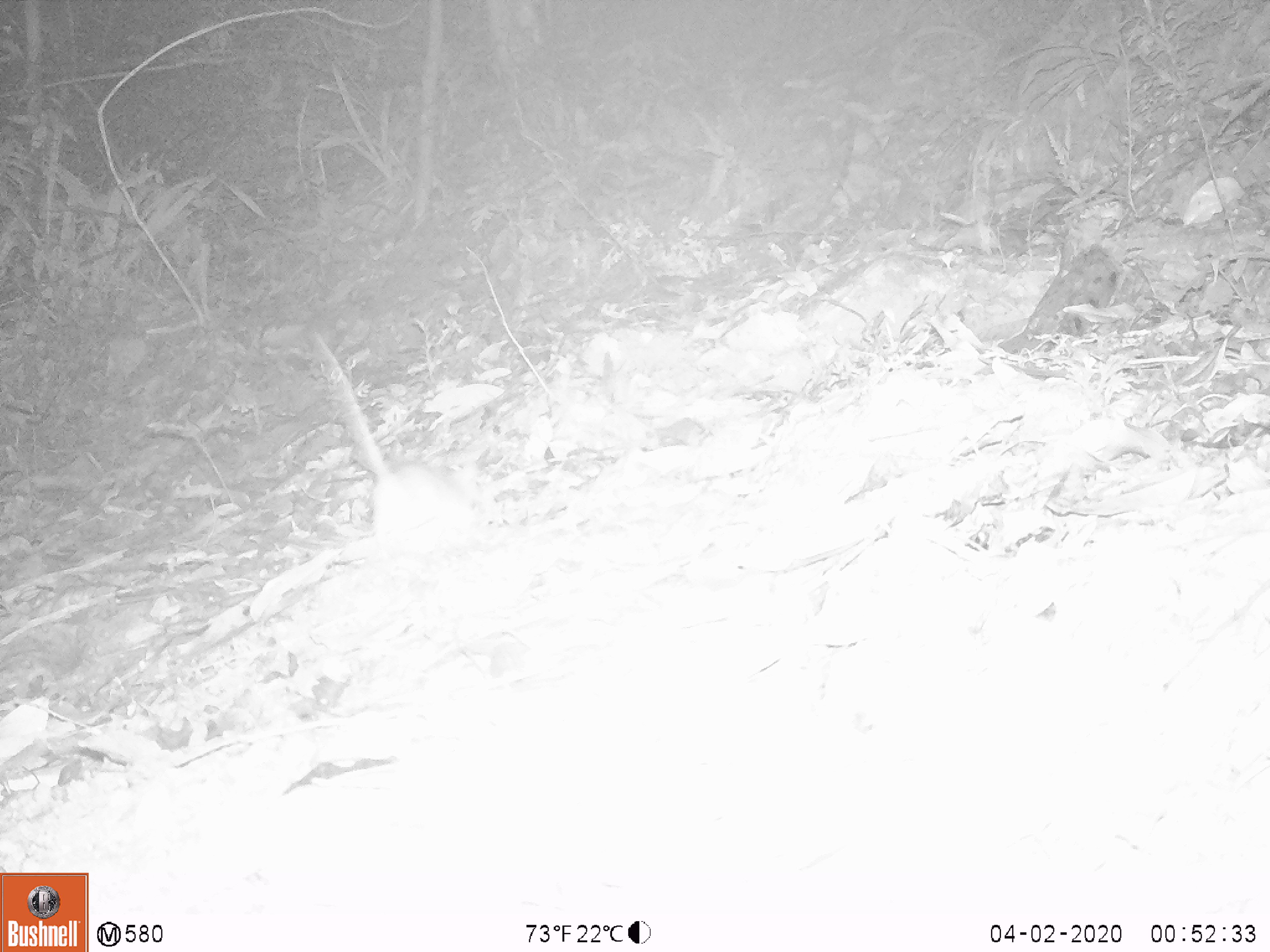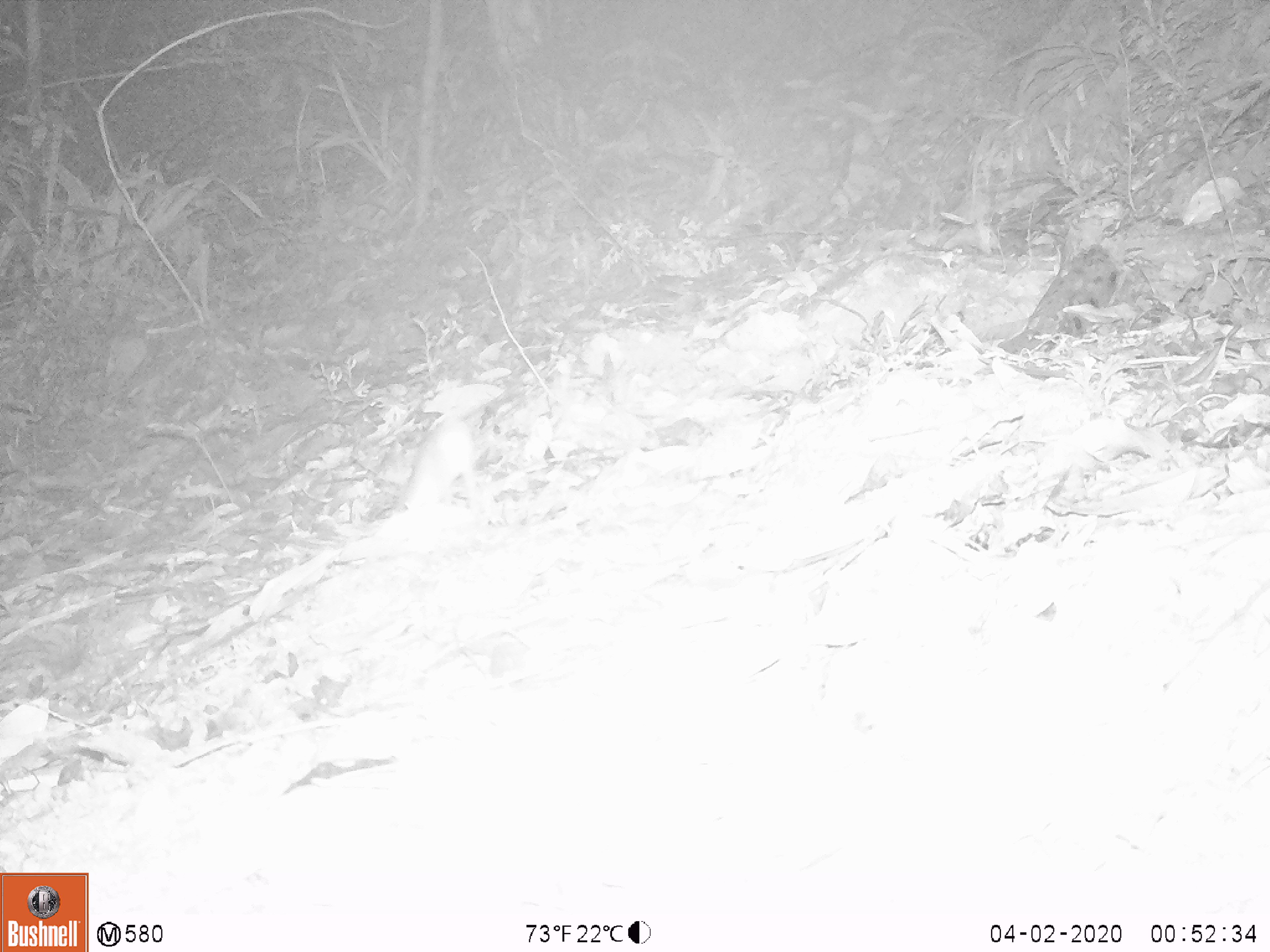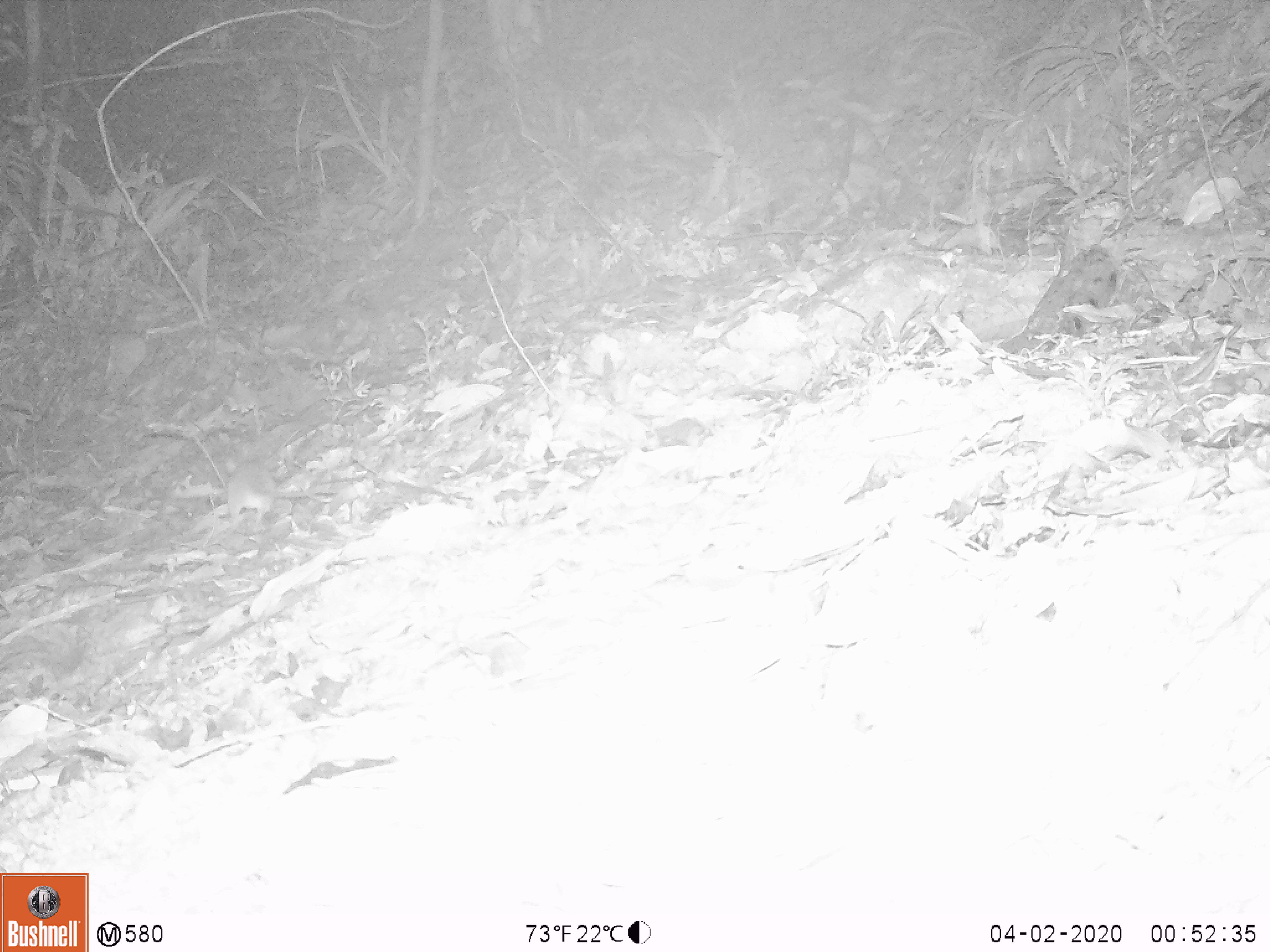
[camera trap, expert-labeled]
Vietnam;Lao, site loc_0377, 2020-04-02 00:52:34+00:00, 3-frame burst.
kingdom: Animalia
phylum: Chordata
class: Mammalia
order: Rodentia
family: Muridae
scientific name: Muridae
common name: old-world mice and rats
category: unidentified murid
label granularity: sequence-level